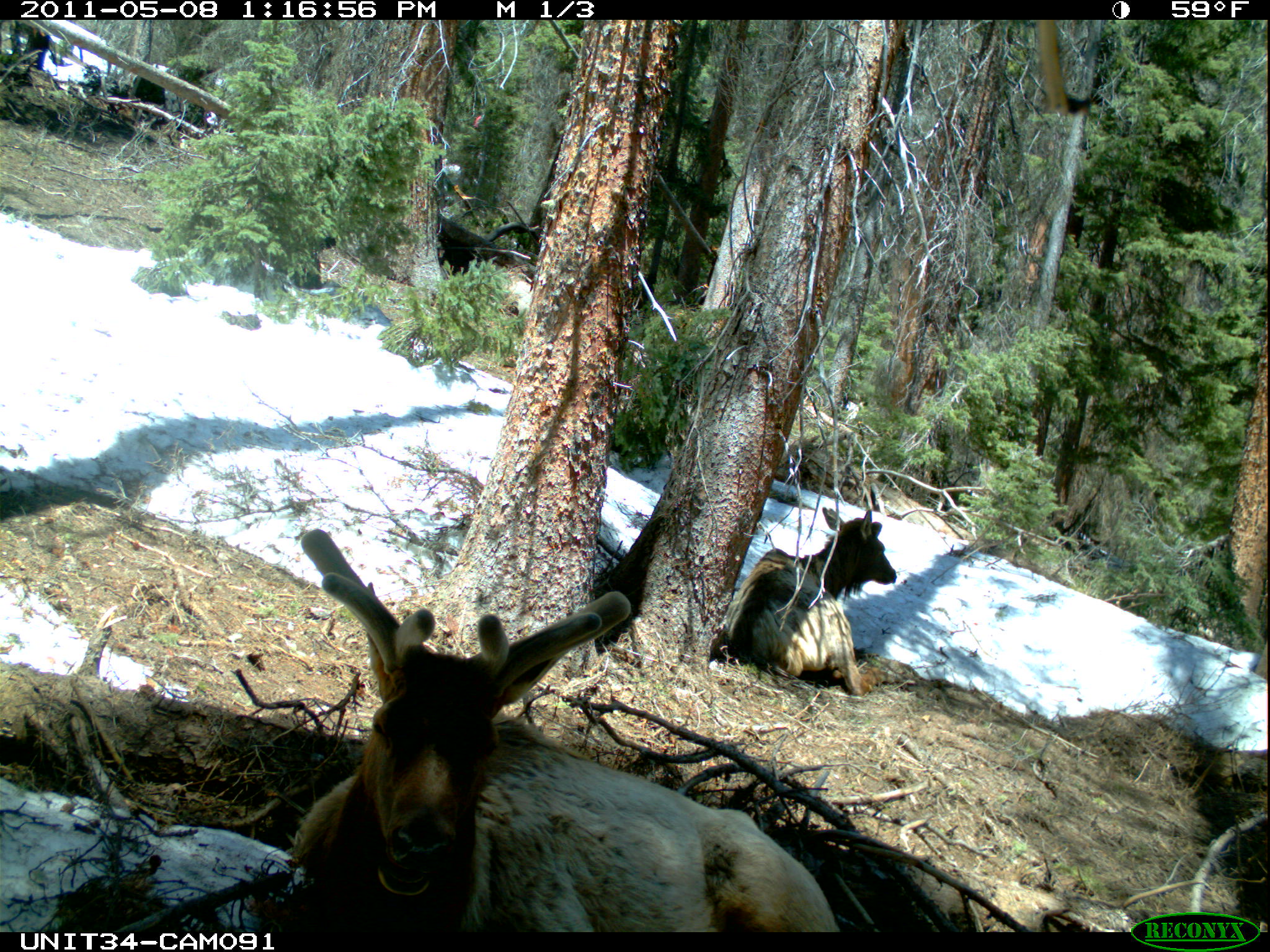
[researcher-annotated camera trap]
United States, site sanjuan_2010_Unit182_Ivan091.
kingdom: Animalia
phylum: Chordata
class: Mammalia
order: Artiodactyla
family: Cervidae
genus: Cervus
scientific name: Cervus elaphus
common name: red deer